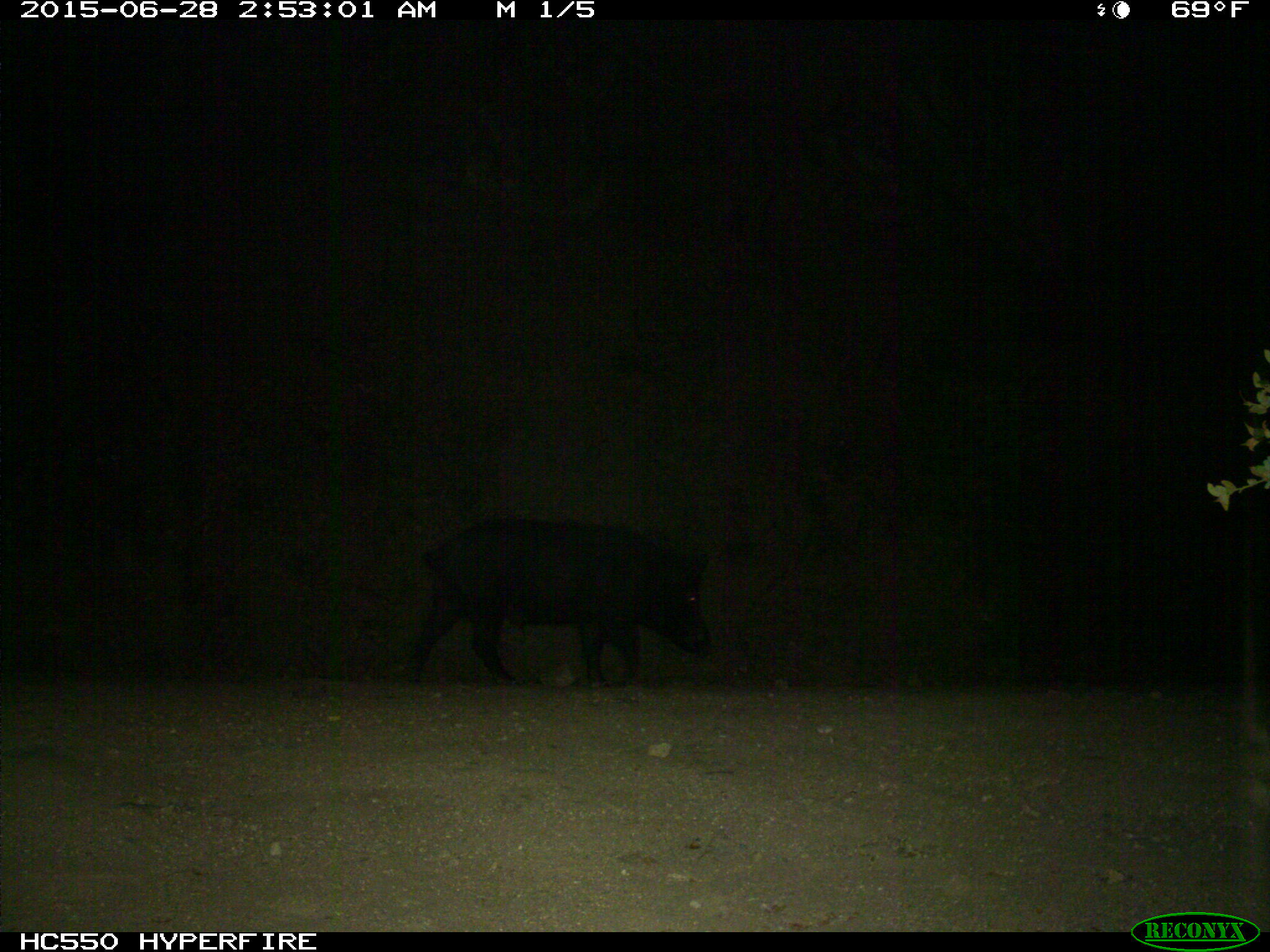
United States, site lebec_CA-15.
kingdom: Animalia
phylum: Chordata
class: Mammalia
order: Artiodactyla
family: Suidae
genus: Sus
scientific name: Sus scrofa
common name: wild boar